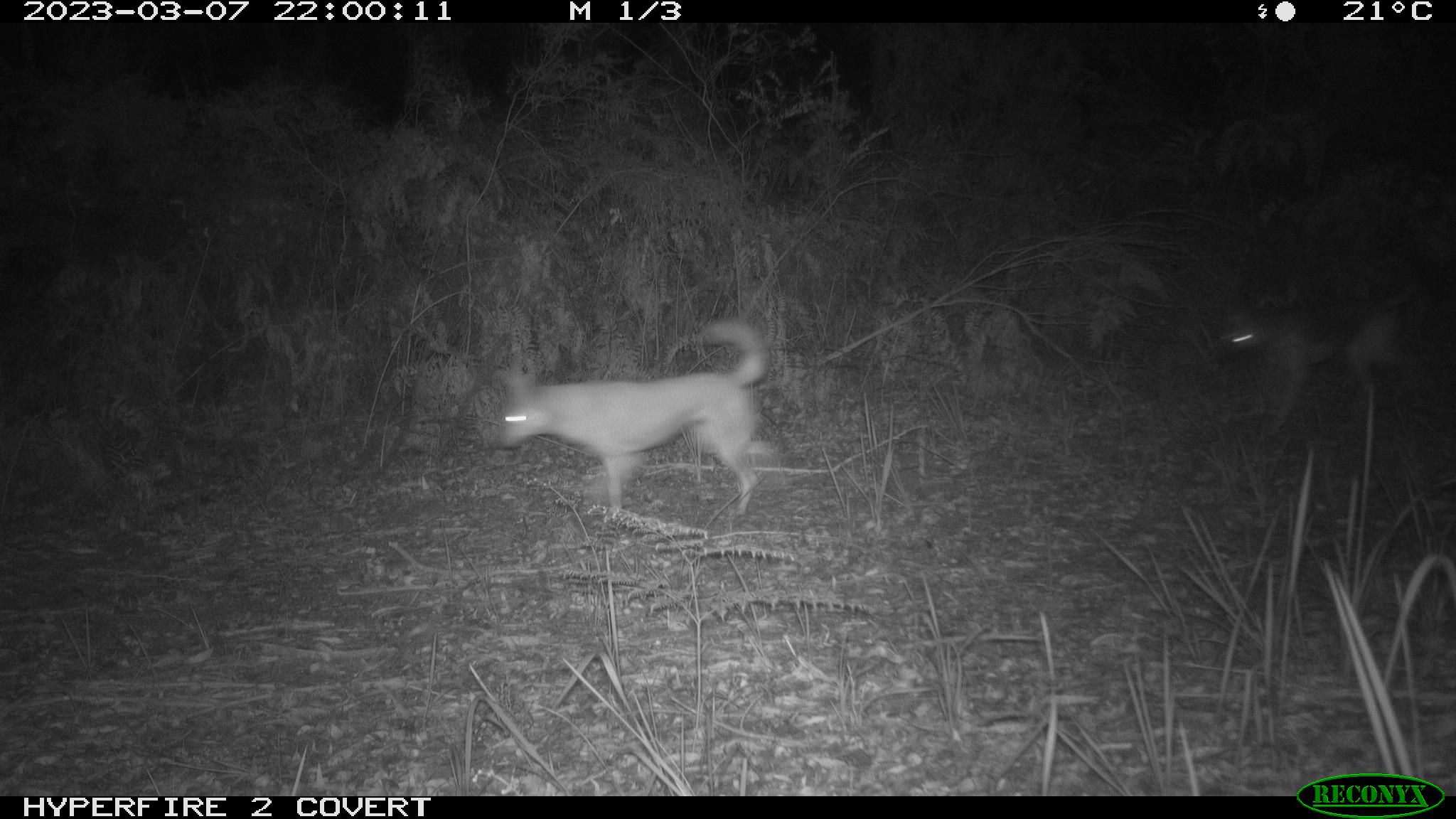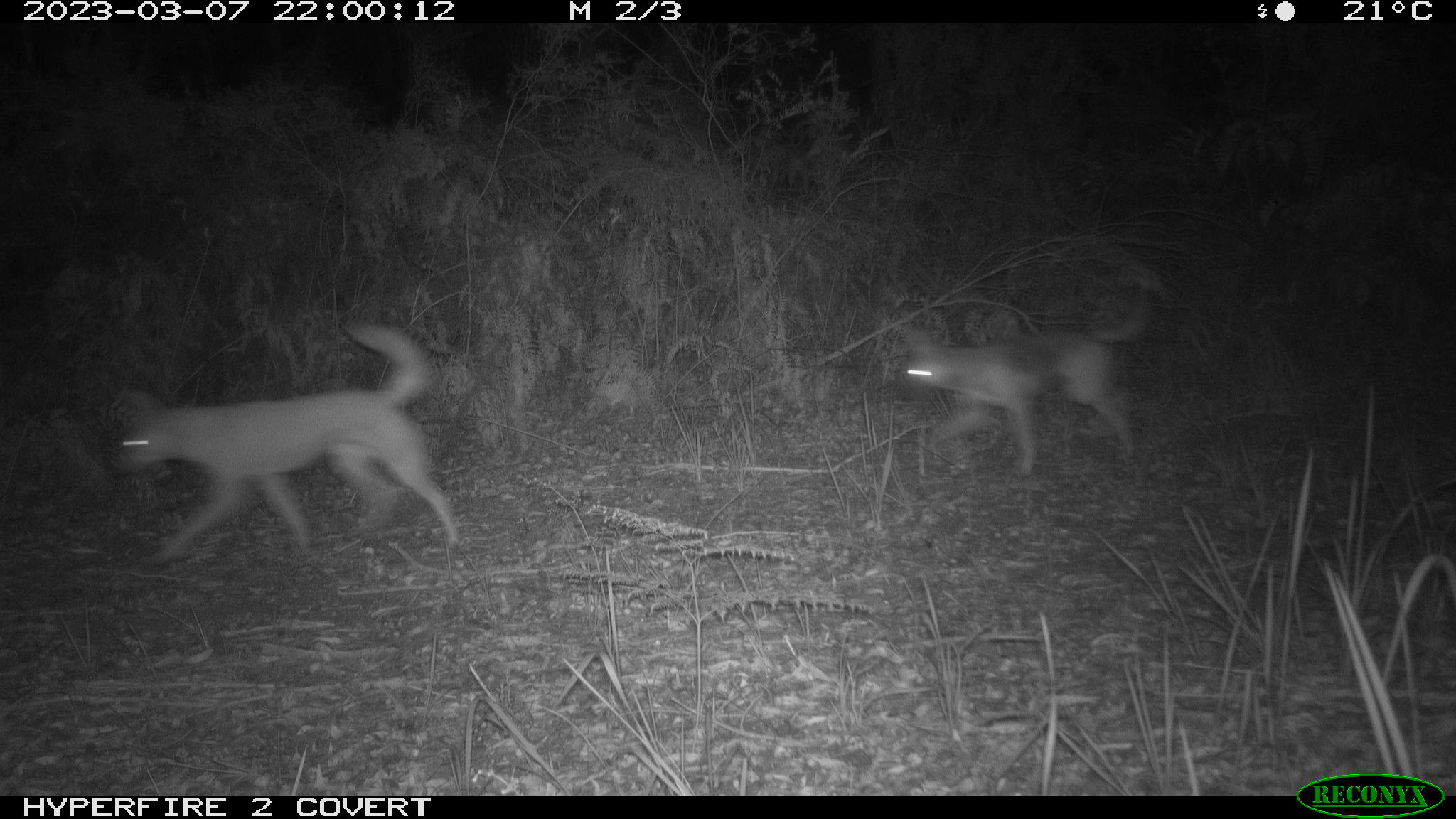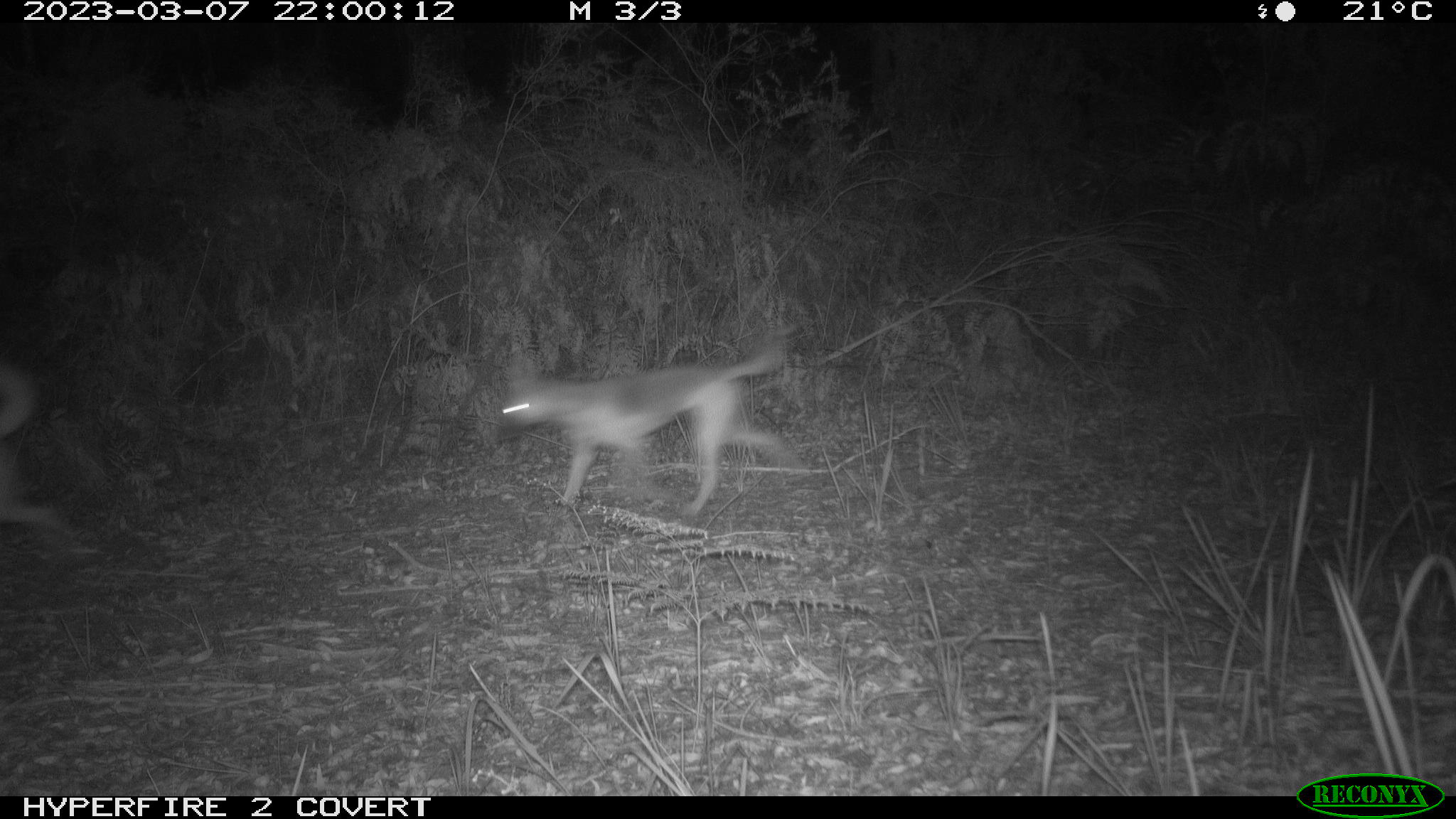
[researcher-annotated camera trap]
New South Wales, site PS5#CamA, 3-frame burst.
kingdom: Animalia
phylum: Chordata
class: Mammalia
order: Carnivora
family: Canidae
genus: Canis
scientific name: Canis familiaris dingo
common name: dingo